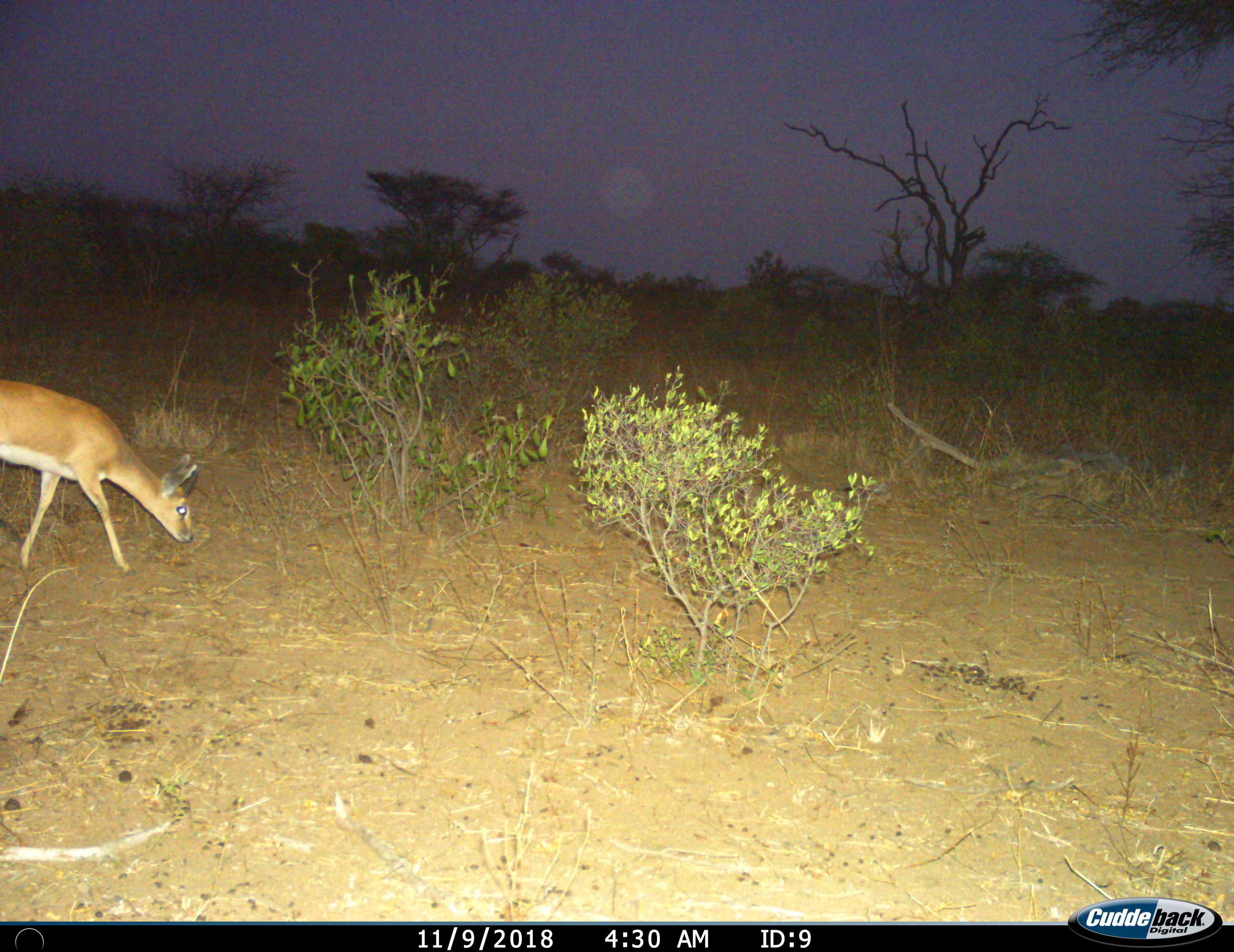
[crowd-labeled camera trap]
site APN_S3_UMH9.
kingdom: Animalia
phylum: Chordata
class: Mammalia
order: Artiodactyla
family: Bovidae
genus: Raphicerus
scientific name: Raphicerus campestris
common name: steenbok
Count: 1.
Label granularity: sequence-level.